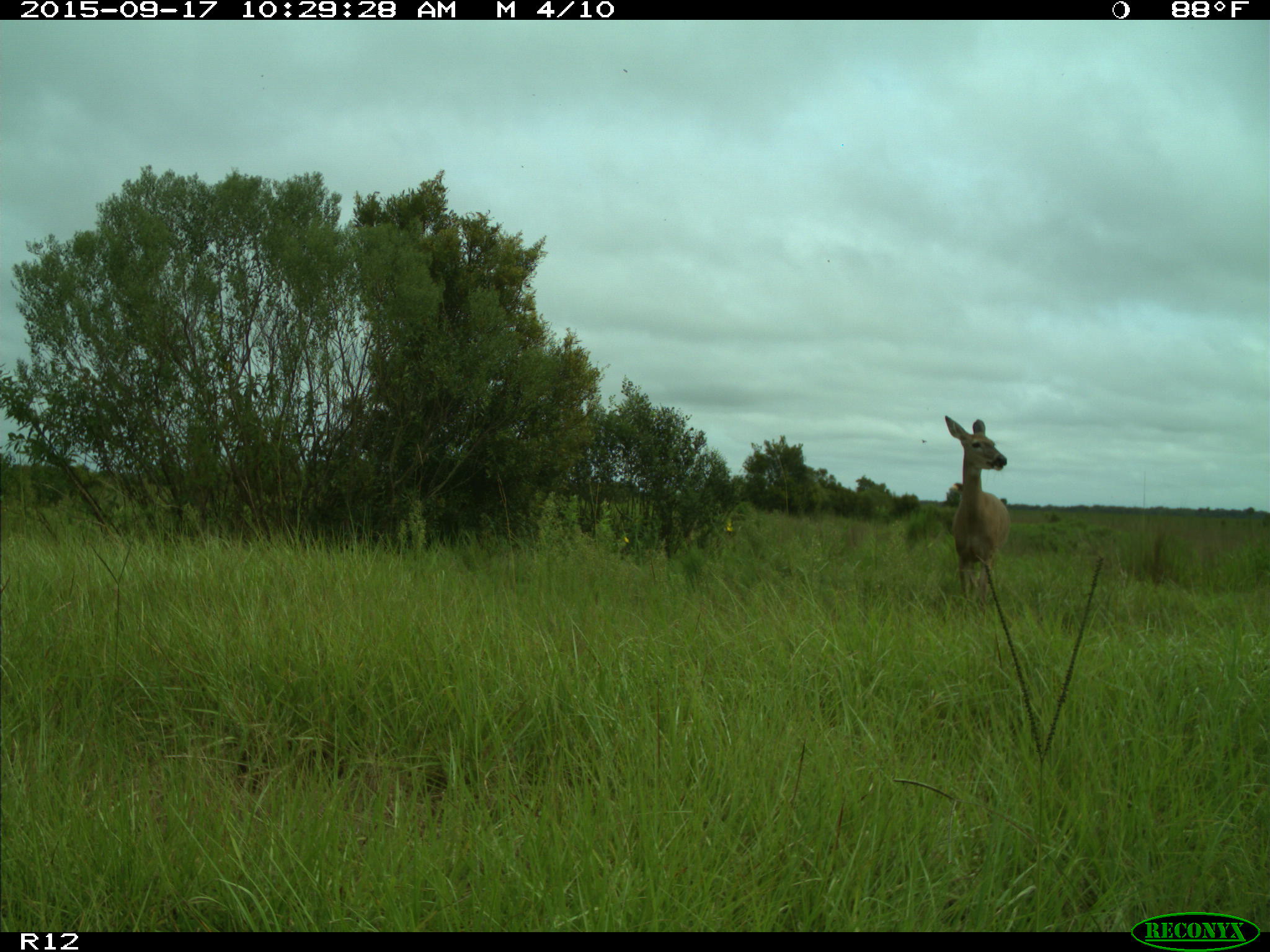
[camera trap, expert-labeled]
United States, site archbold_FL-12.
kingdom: Animalia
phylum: Chordata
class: Mammalia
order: Artiodactyla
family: Cervidae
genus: Odocoileus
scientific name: Odocoileus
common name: deer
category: unidentified deer